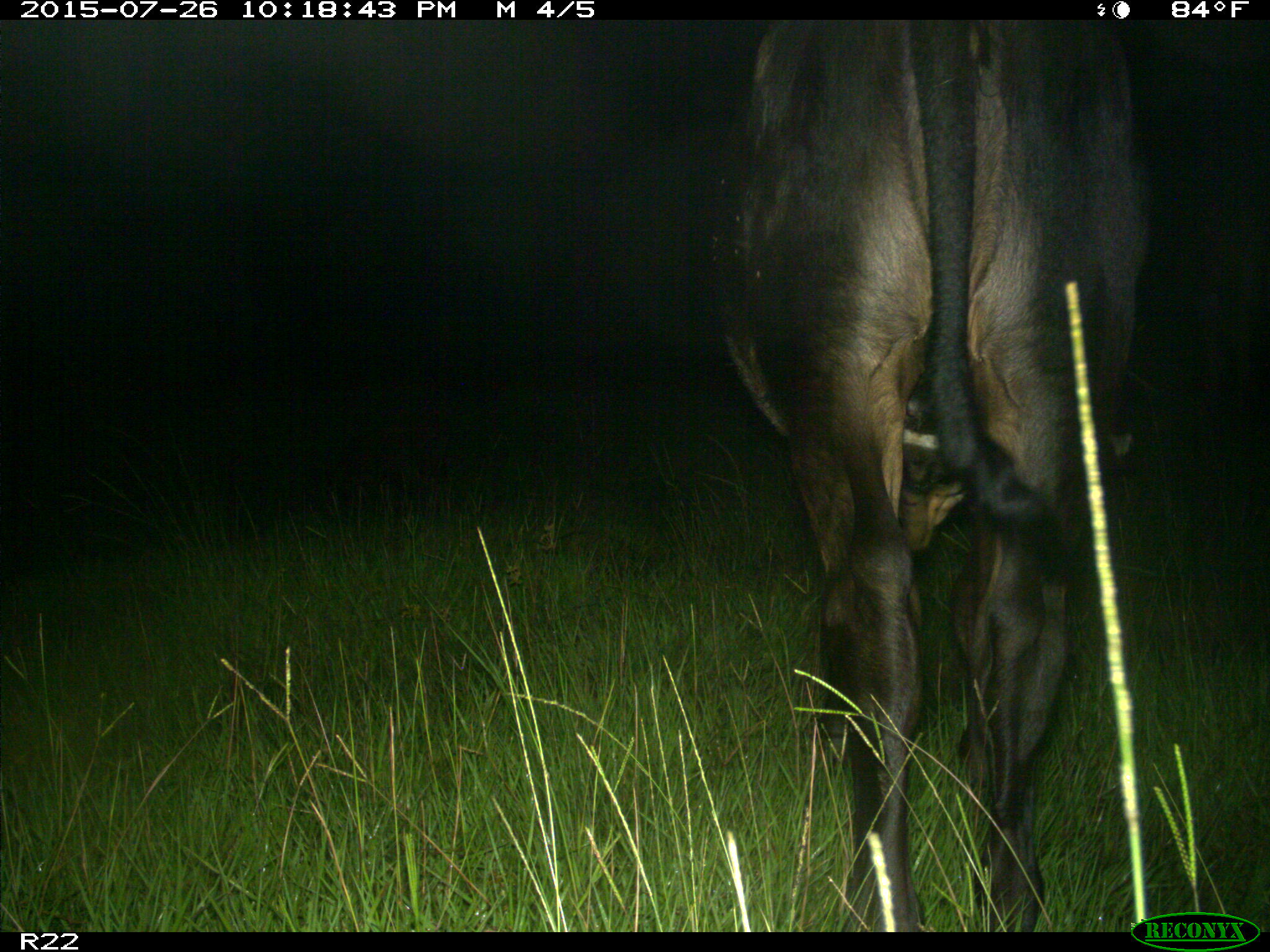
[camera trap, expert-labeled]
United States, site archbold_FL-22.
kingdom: Animalia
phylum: Chordata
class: Mammalia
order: Artiodactyla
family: Bovidae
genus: Bos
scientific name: Bos taurus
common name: domestic cow